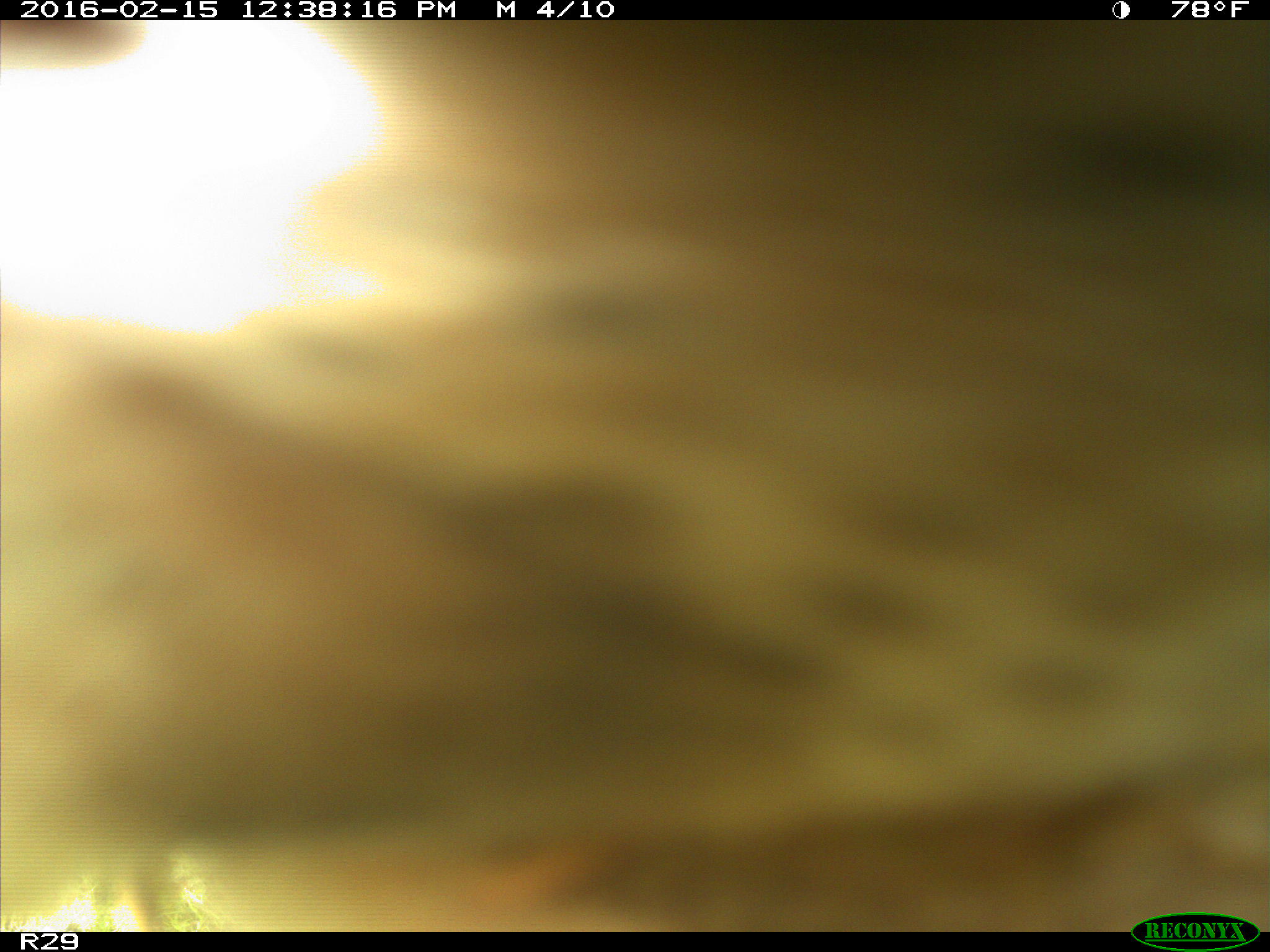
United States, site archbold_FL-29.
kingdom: Animalia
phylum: Chordata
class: Mammalia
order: Artiodactyla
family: Bovidae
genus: Bos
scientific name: Bos taurus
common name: domestic cow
Bos taurus (domestic cow).